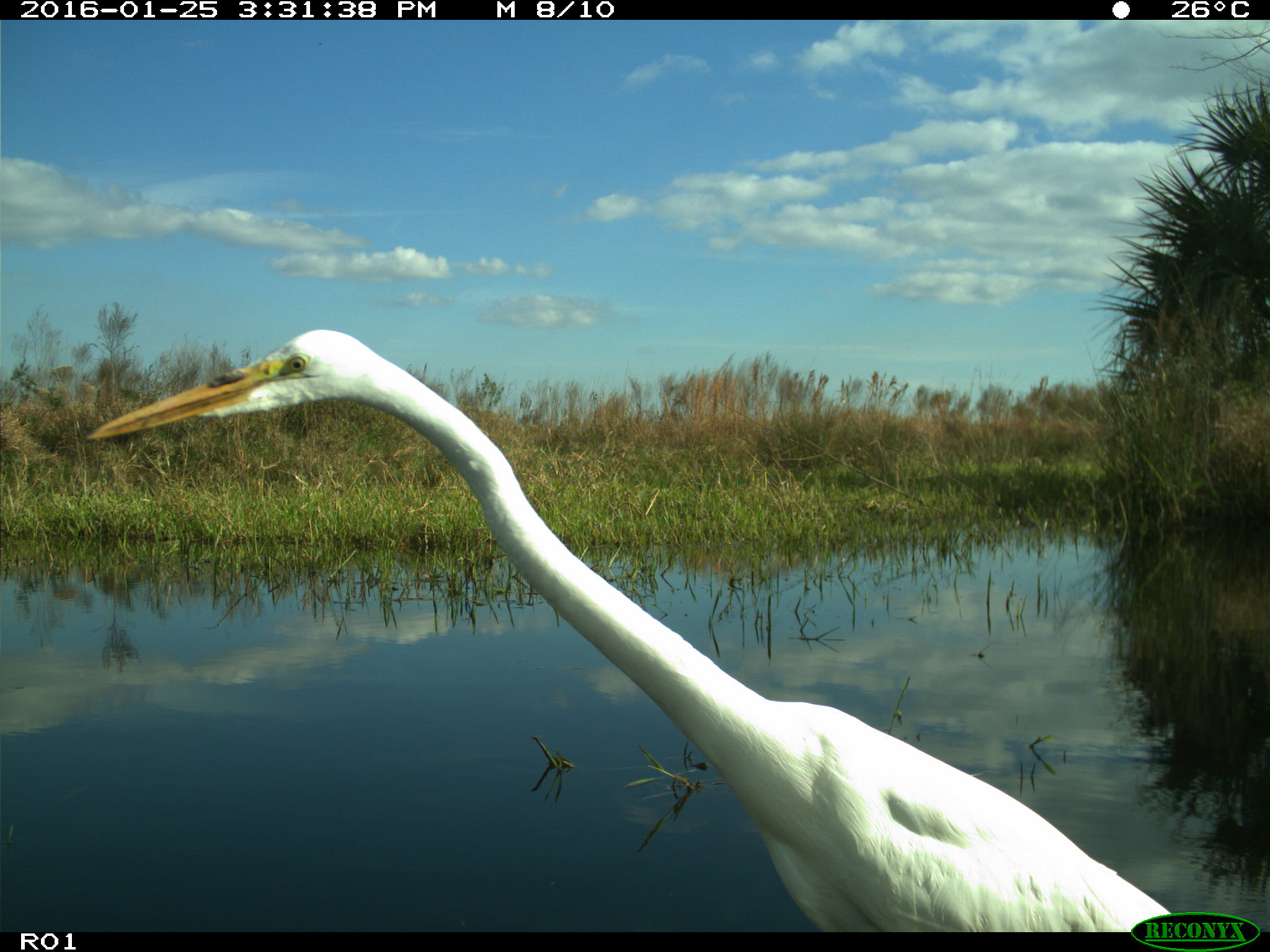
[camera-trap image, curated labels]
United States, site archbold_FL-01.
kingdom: Animalia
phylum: Chordata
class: Aves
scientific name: Aves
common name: birds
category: unidentified bird